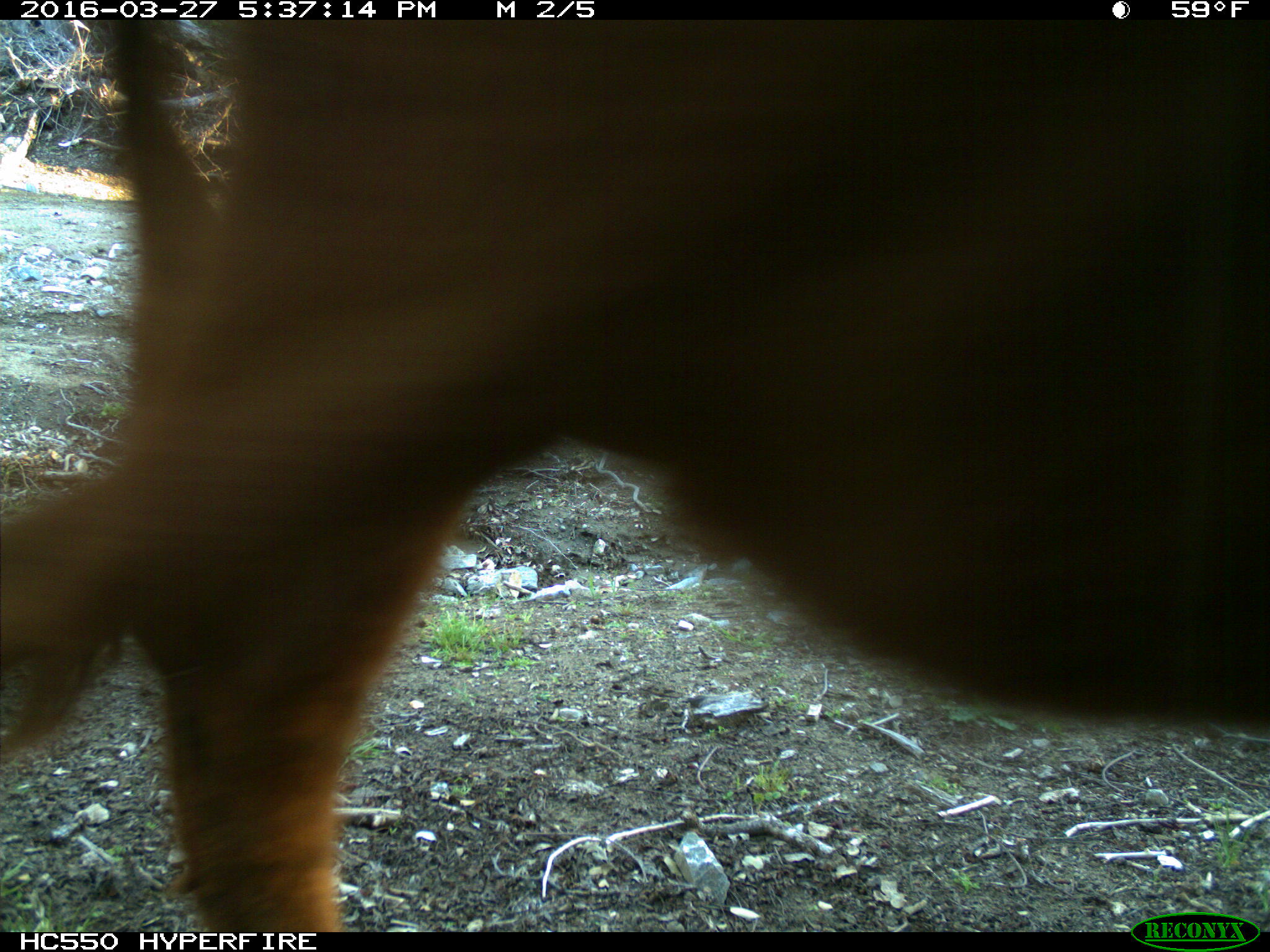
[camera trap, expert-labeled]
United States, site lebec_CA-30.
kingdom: Animalia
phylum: Chordata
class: Mammalia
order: Artiodactyla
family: Bovidae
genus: Bos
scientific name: Bos taurus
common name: domestic cow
Bos taurus (domestic cow).